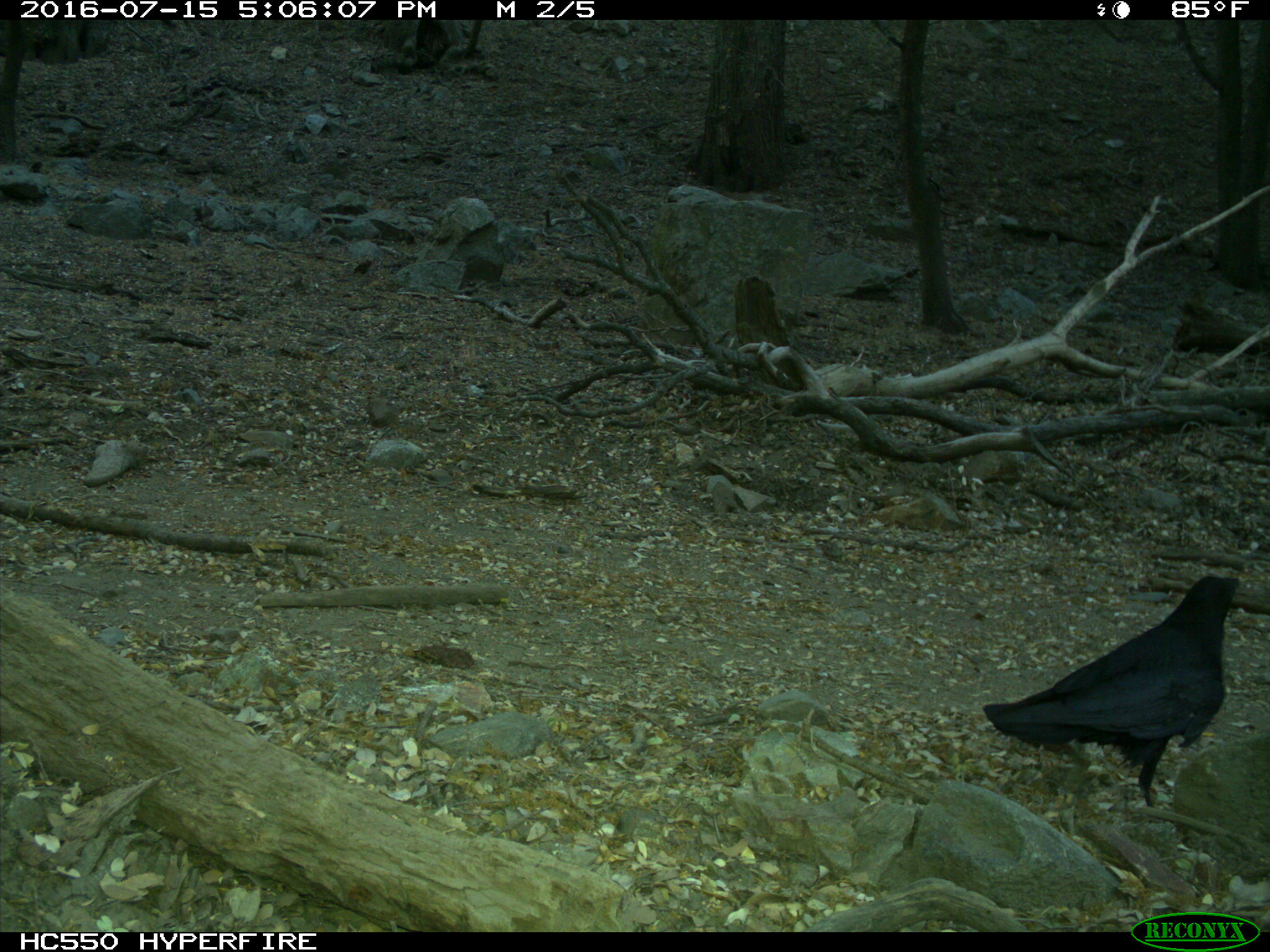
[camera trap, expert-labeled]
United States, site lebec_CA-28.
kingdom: Animalia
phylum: Chordata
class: Aves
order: Passeriformes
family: Corvidae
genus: Corvus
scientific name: Corvus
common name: crows and ravens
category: unidentified corvus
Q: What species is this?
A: Unidentified corvus (crows and ravens) (Corvus).